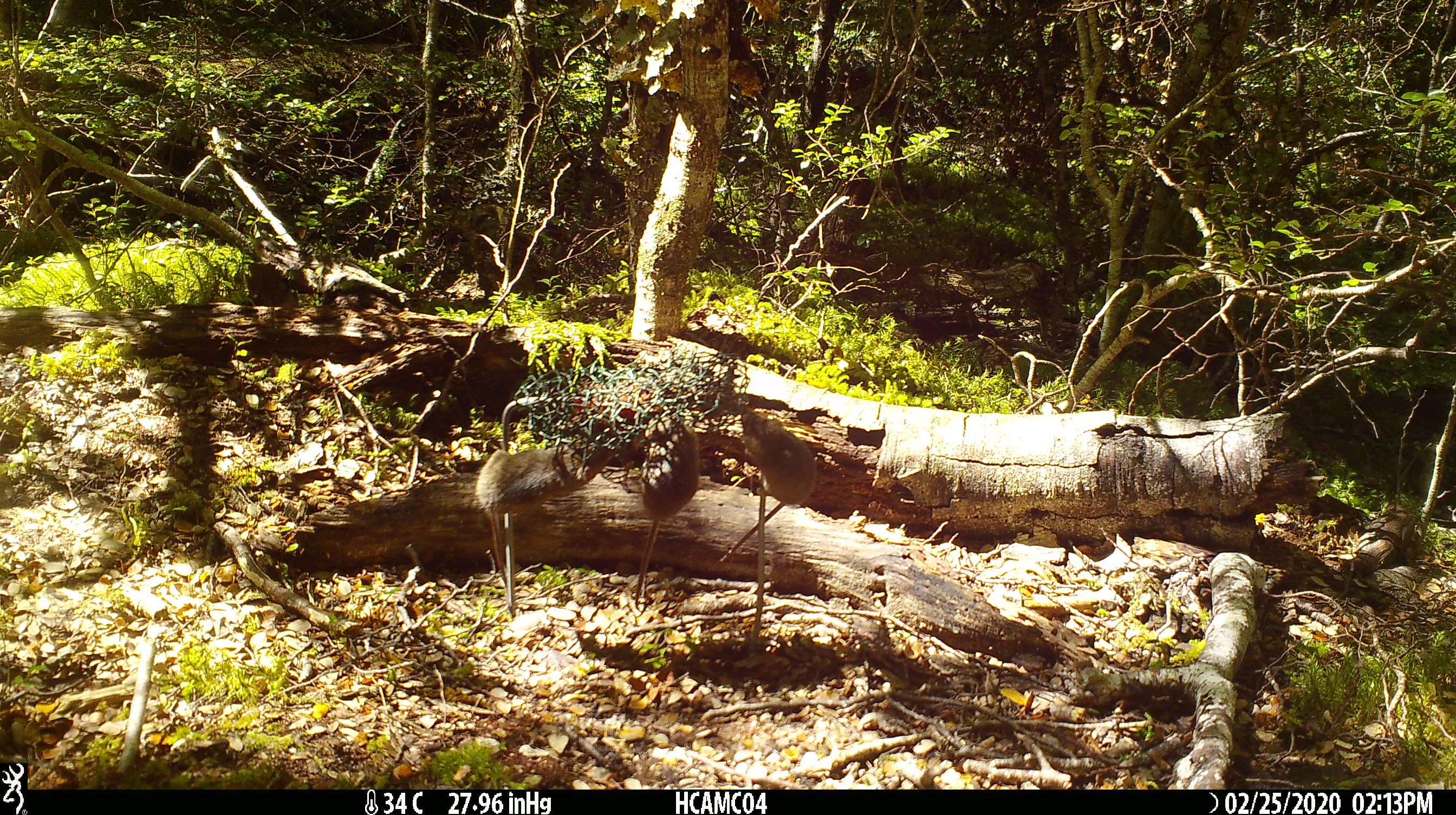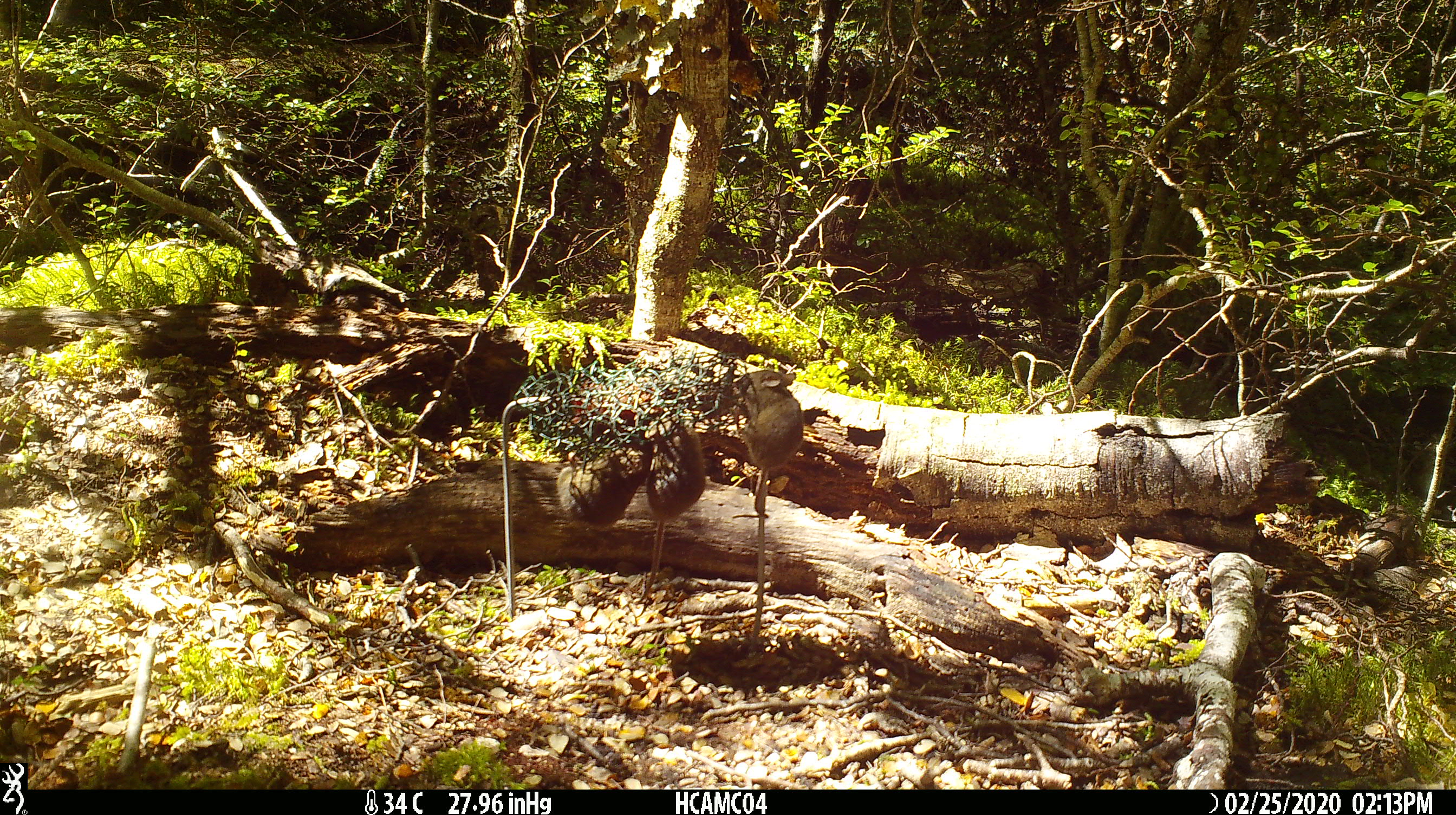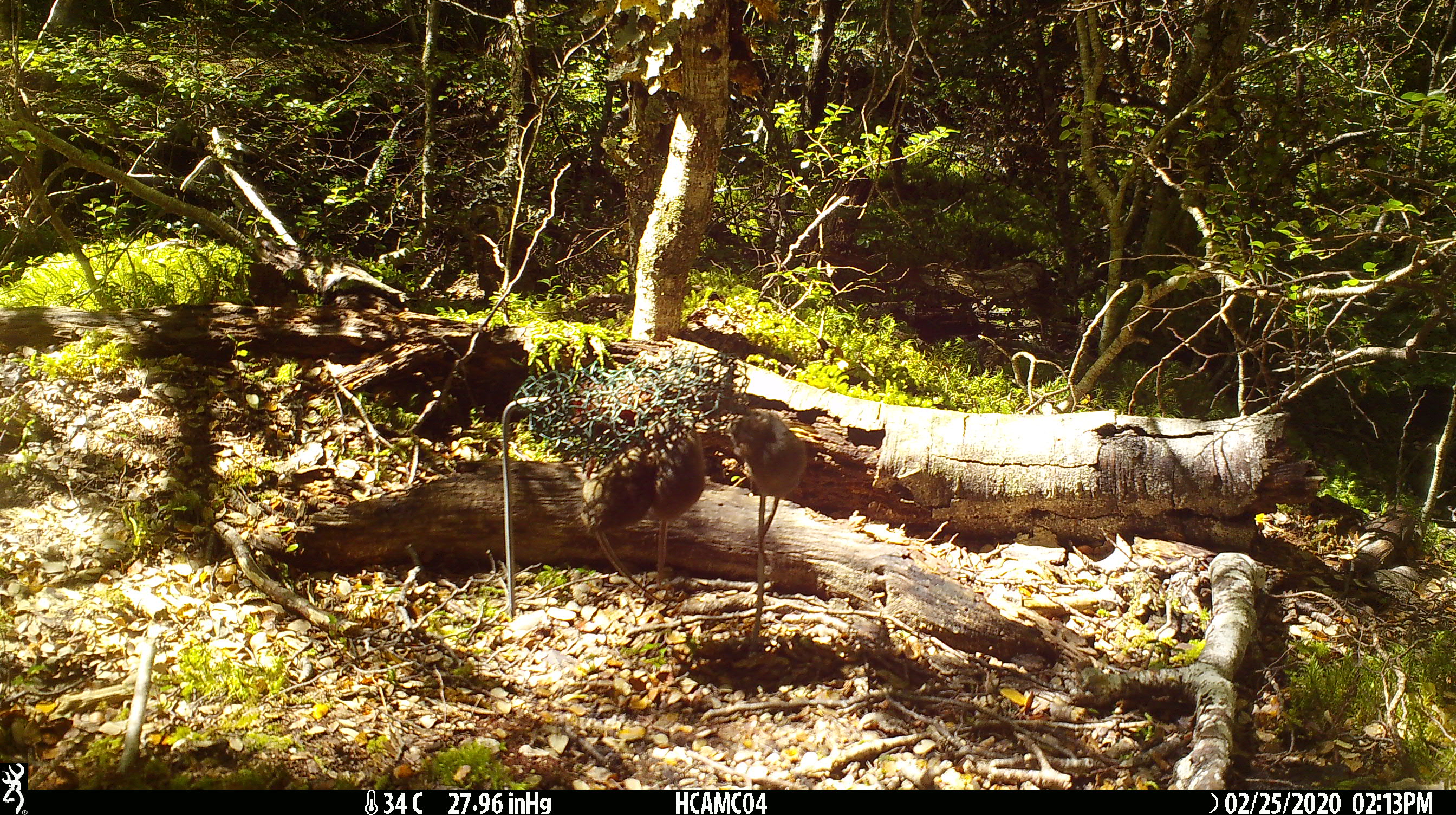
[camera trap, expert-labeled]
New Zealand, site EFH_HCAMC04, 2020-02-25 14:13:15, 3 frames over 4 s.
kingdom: Animalia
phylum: Chordata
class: Mammalia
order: Rodentia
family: Muridae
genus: Mus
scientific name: Mus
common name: mouse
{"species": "mouse (Mus)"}